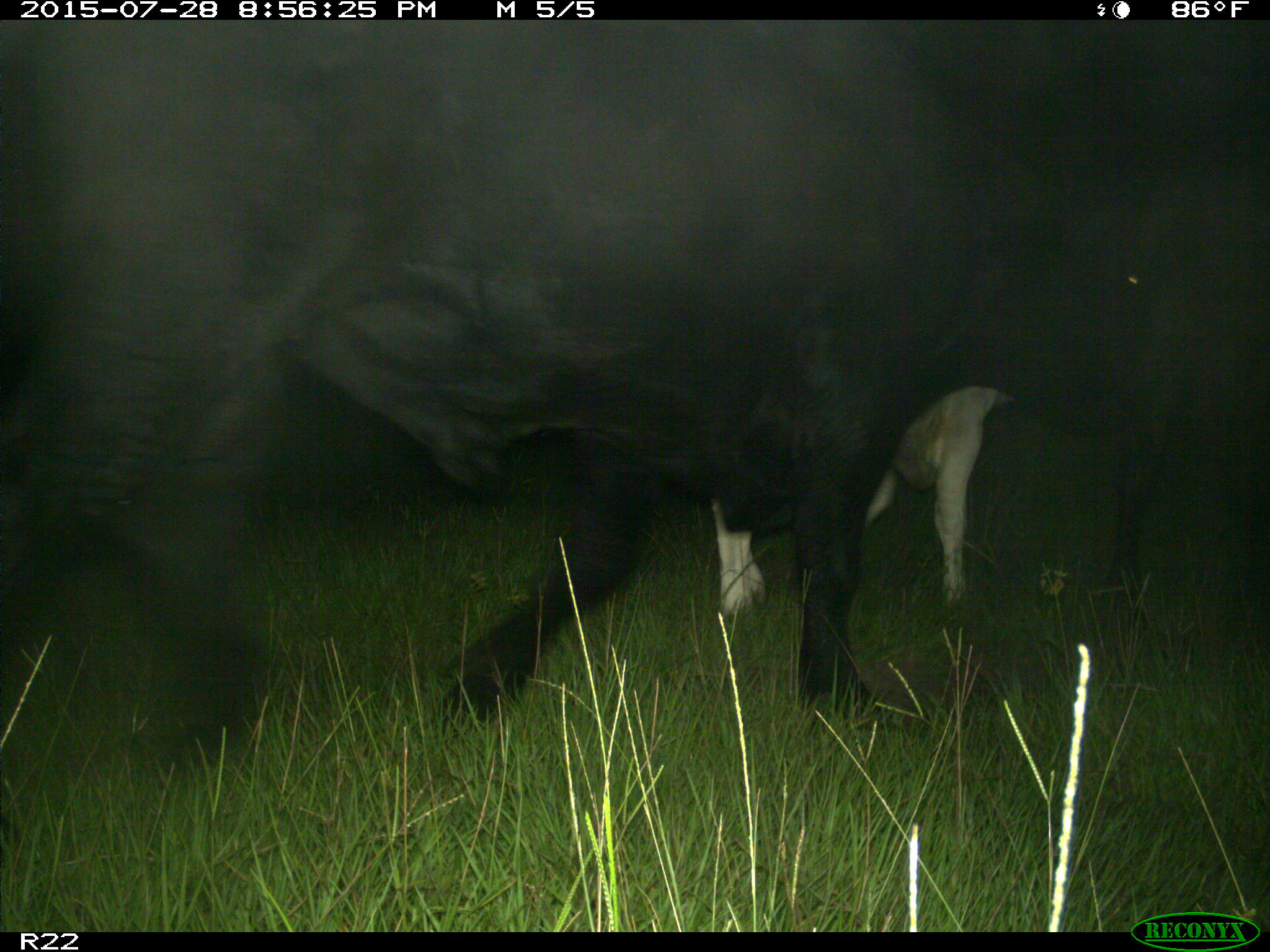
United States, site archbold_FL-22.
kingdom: Animalia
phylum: Chordata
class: Mammalia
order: Artiodactyla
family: Bovidae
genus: Bos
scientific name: Bos taurus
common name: domestic cow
Bos taurus (domestic cow).